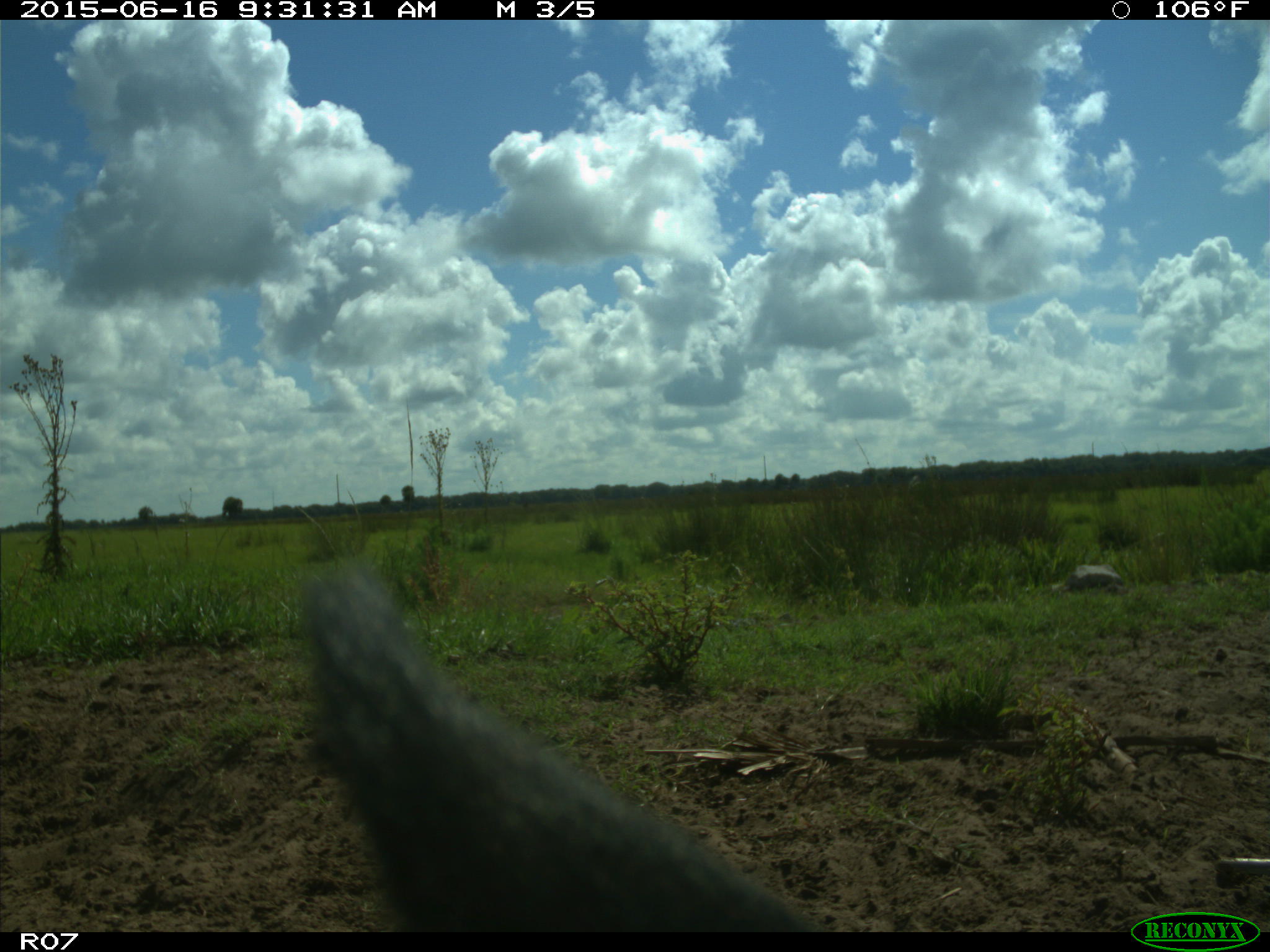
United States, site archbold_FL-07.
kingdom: Animalia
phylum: Chordata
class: Mammalia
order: Artiodactyla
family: Bovidae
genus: Bos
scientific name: Bos taurus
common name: domestic cow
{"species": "Bos taurus (domestic cow)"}